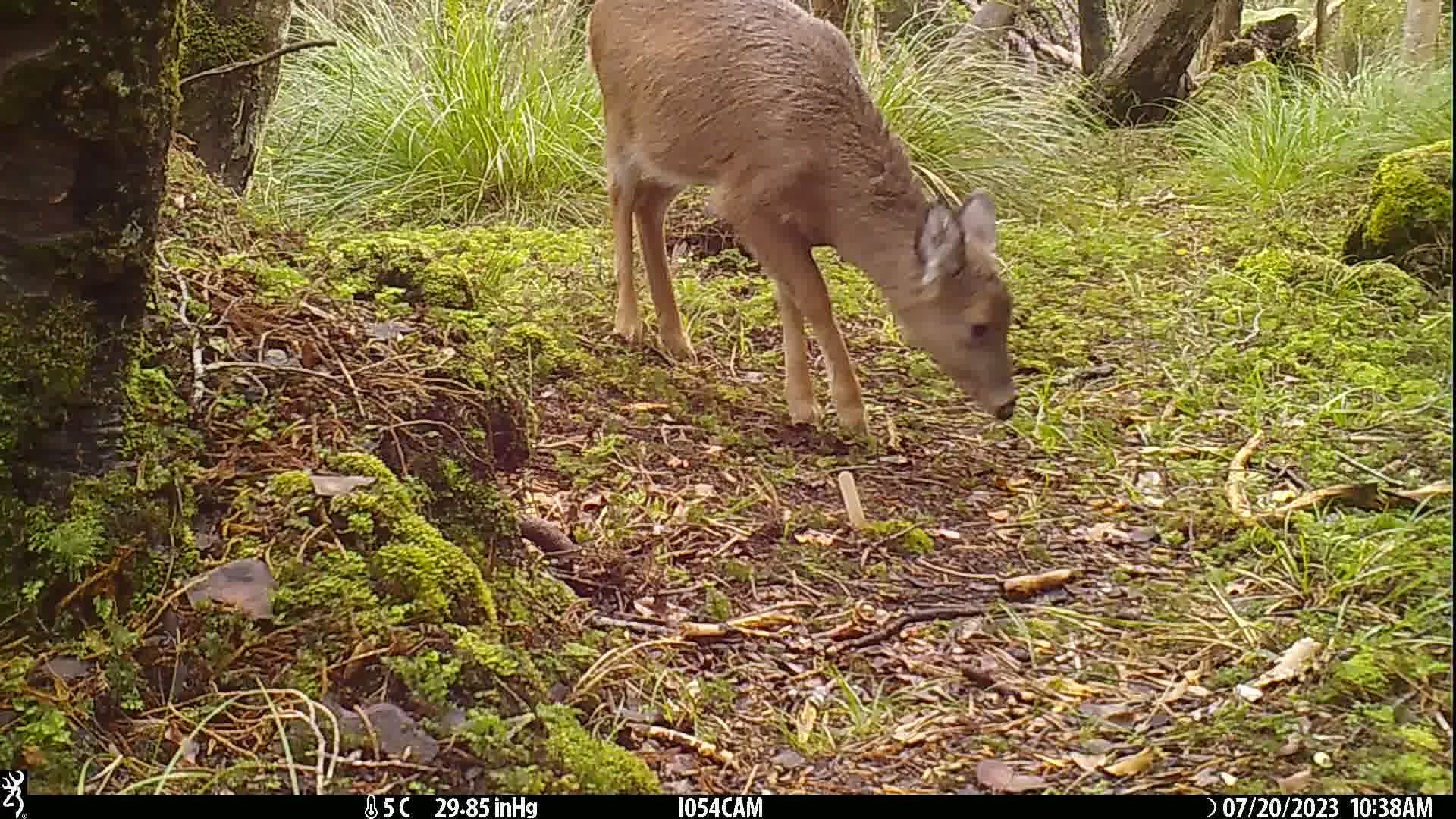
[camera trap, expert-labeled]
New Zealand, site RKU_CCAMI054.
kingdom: Animalia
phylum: Chordata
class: Mammalia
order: Artiodactyla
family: Cervidae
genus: Odocoileus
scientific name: Odocoileus virginianus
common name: white-tailed deer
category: white tailed deer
White tailed deer (white-tailed deer) (Odocoileus virginianus).